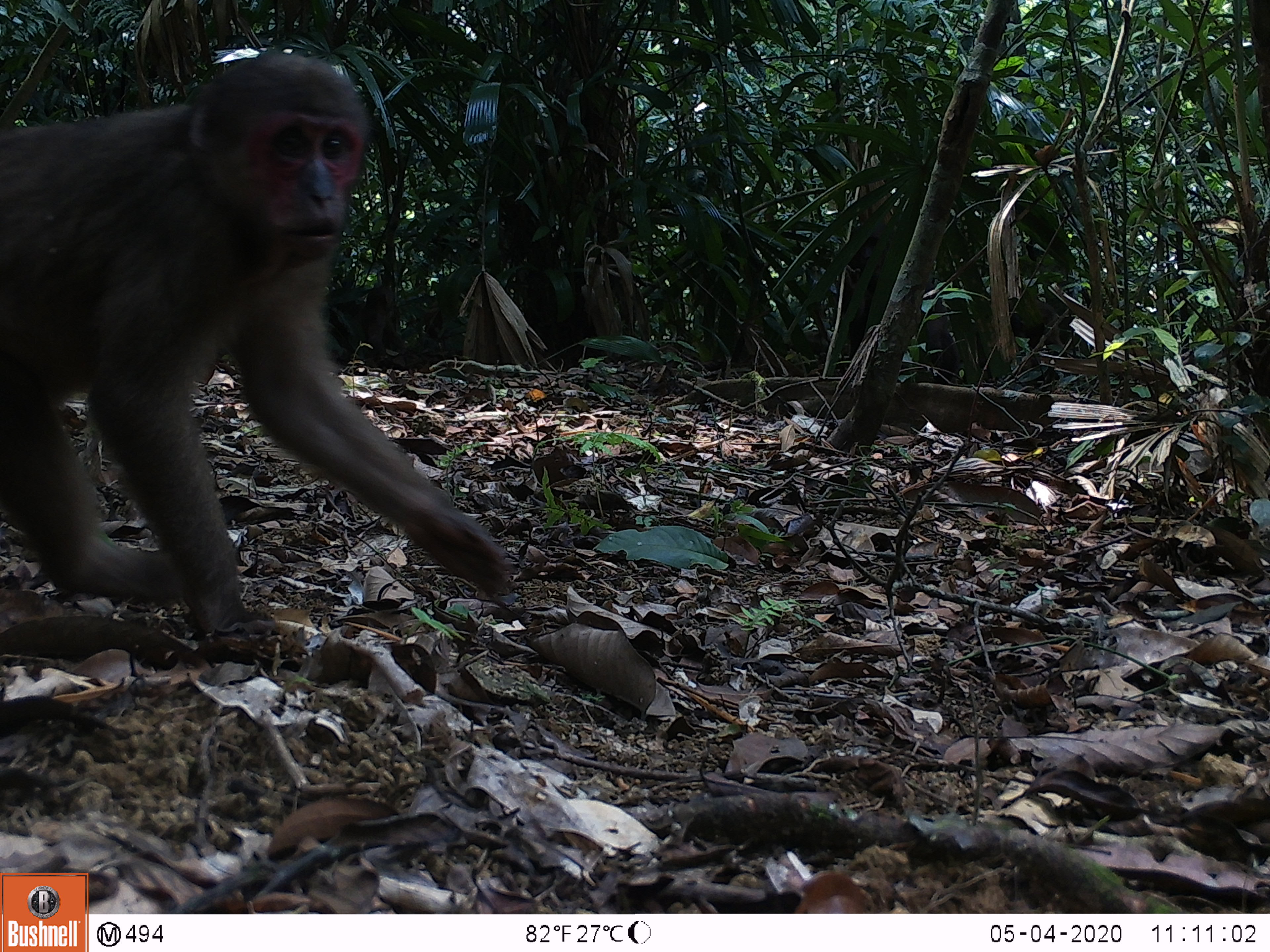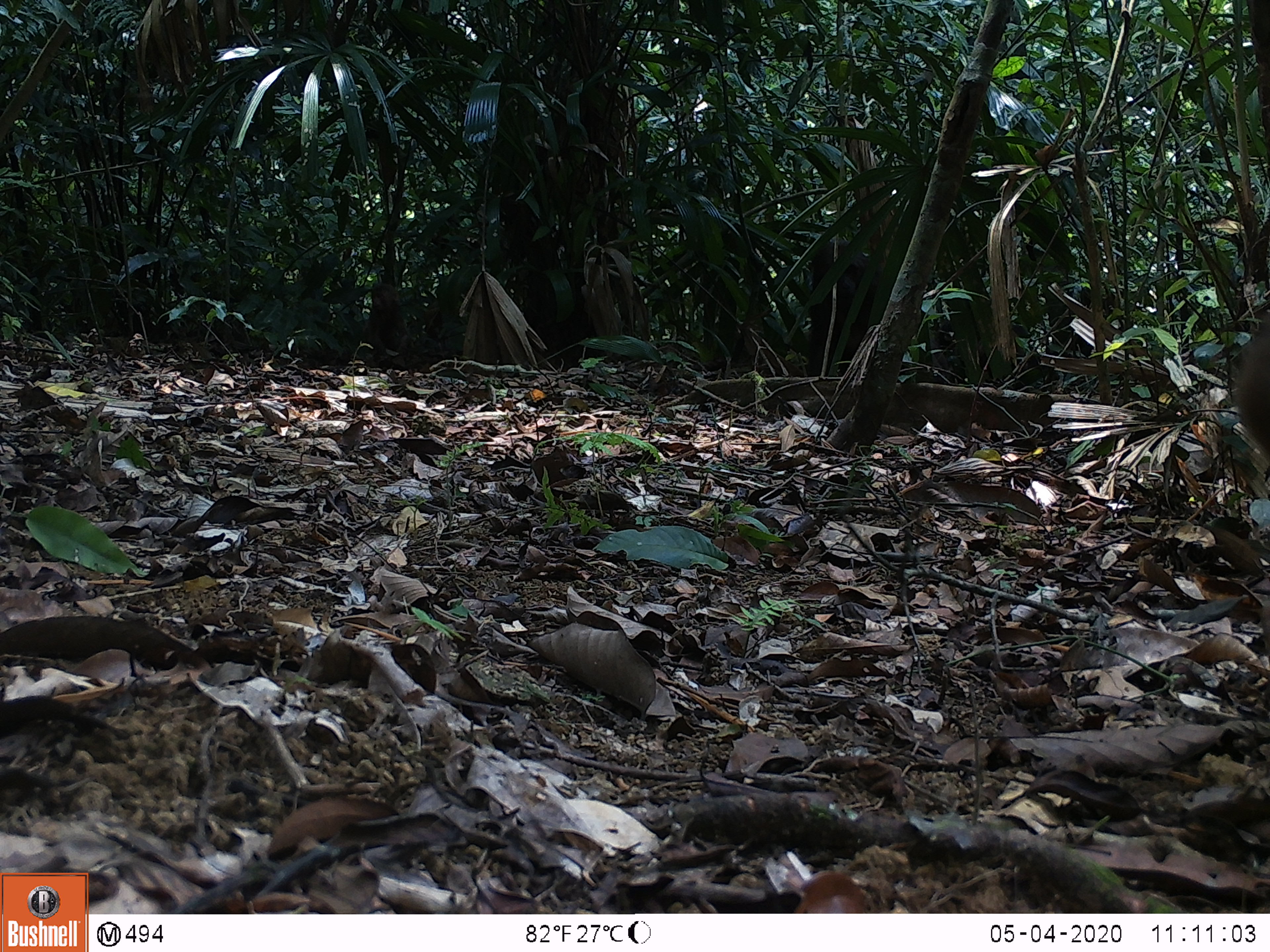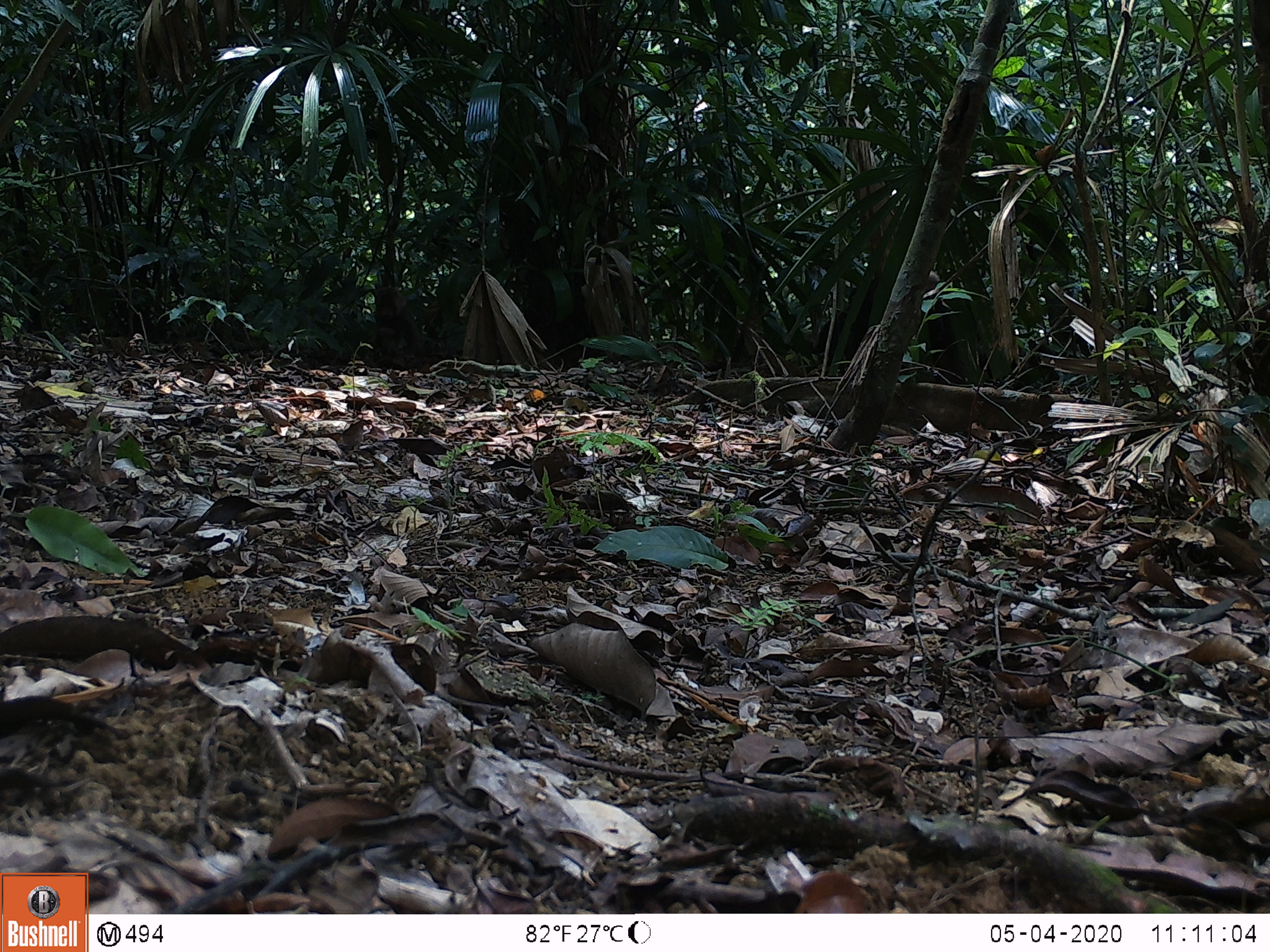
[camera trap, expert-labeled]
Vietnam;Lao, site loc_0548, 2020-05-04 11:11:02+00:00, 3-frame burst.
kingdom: Animalia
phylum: Chordata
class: Mammalia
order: Primates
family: Cercopithecidae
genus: Macaca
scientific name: Macaca arctoides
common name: stump-tailed macaque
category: stump tailed macaque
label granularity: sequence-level